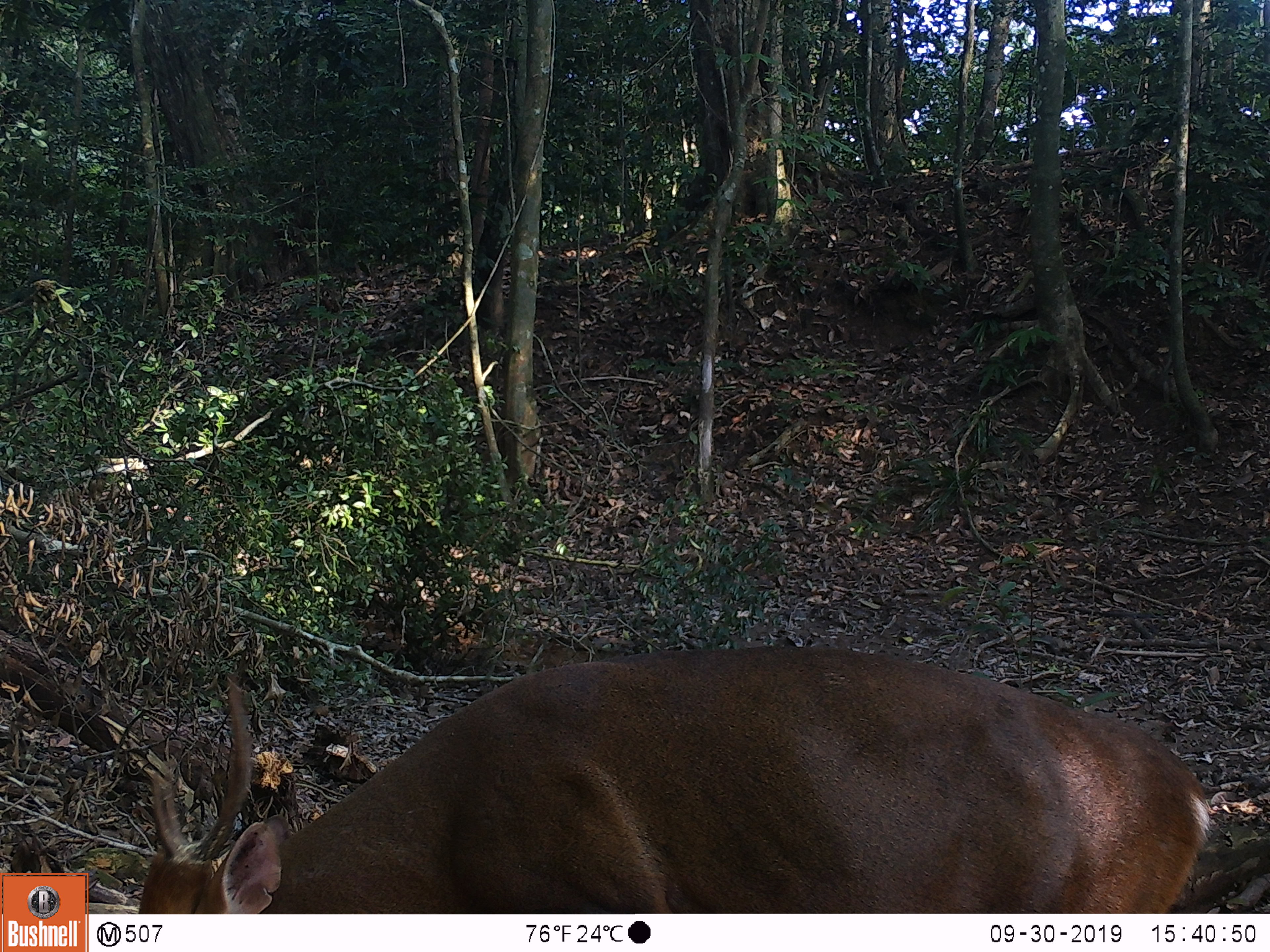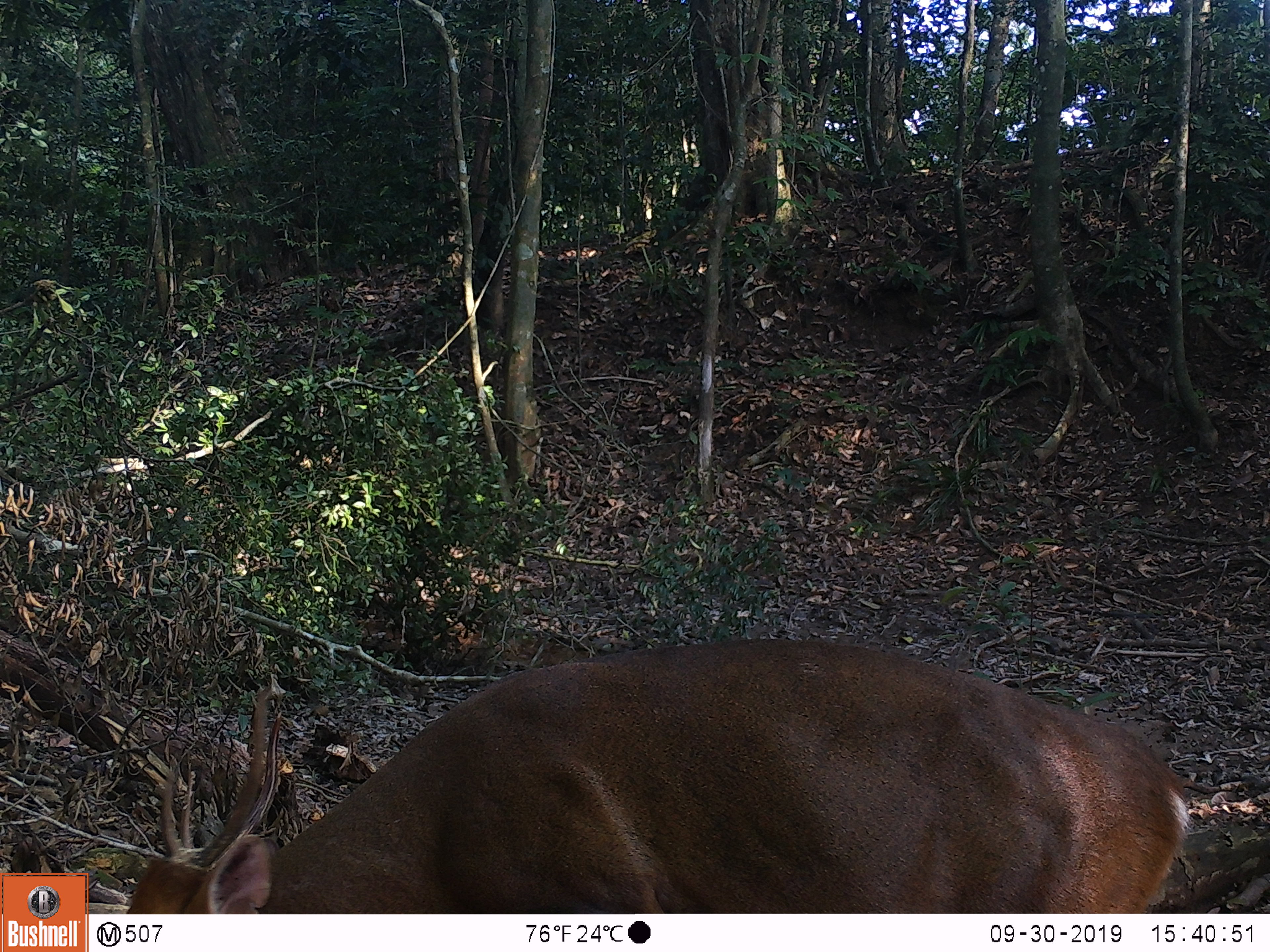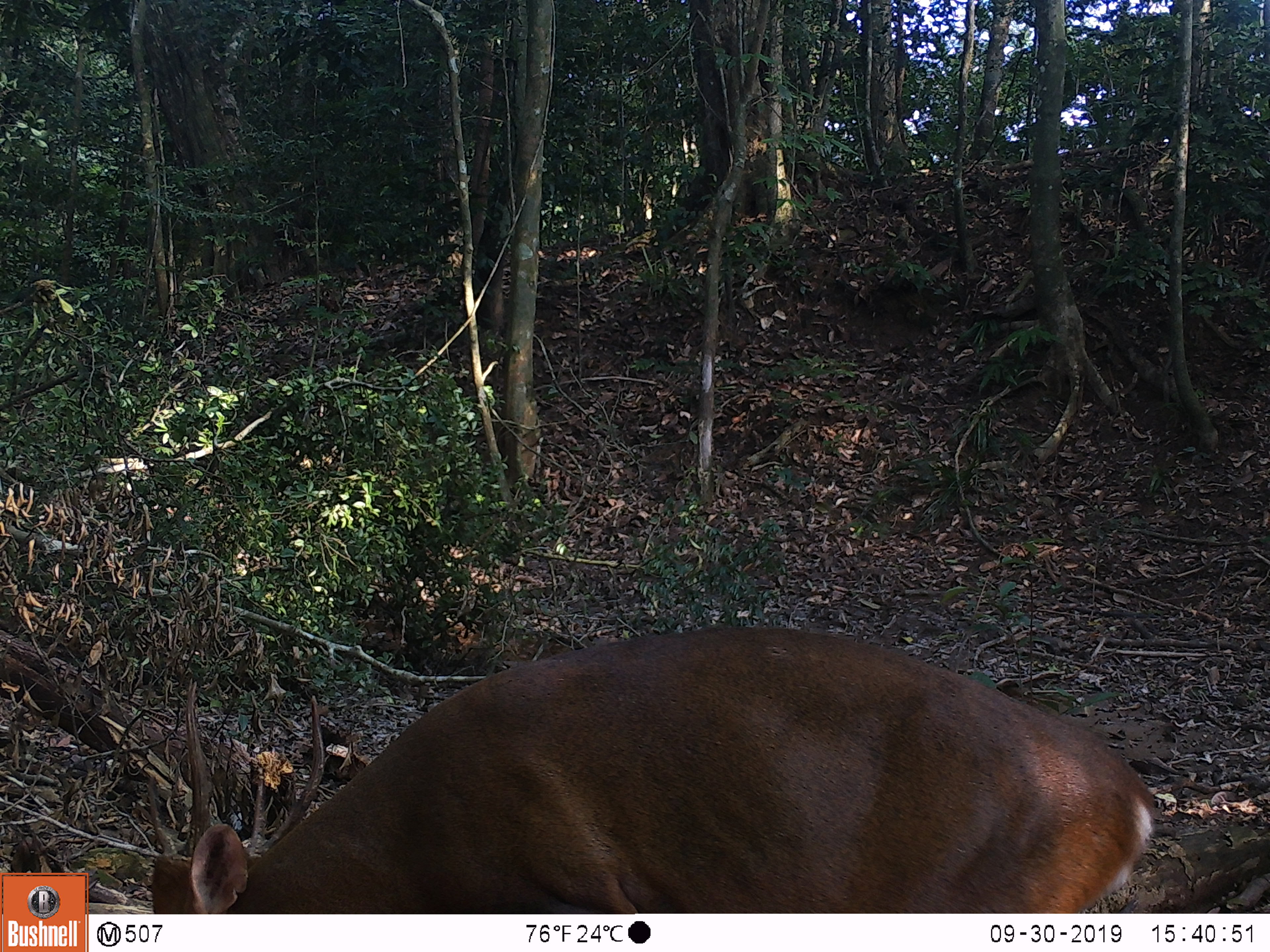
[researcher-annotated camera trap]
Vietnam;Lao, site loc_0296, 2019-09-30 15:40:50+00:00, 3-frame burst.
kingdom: Animalia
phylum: Chordata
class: Mammalia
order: Artiodactyla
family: Cervidae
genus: Muntiacus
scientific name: Muntiacus vuquangensis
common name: large-antlered muntjac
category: large antlered muntjac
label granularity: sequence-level